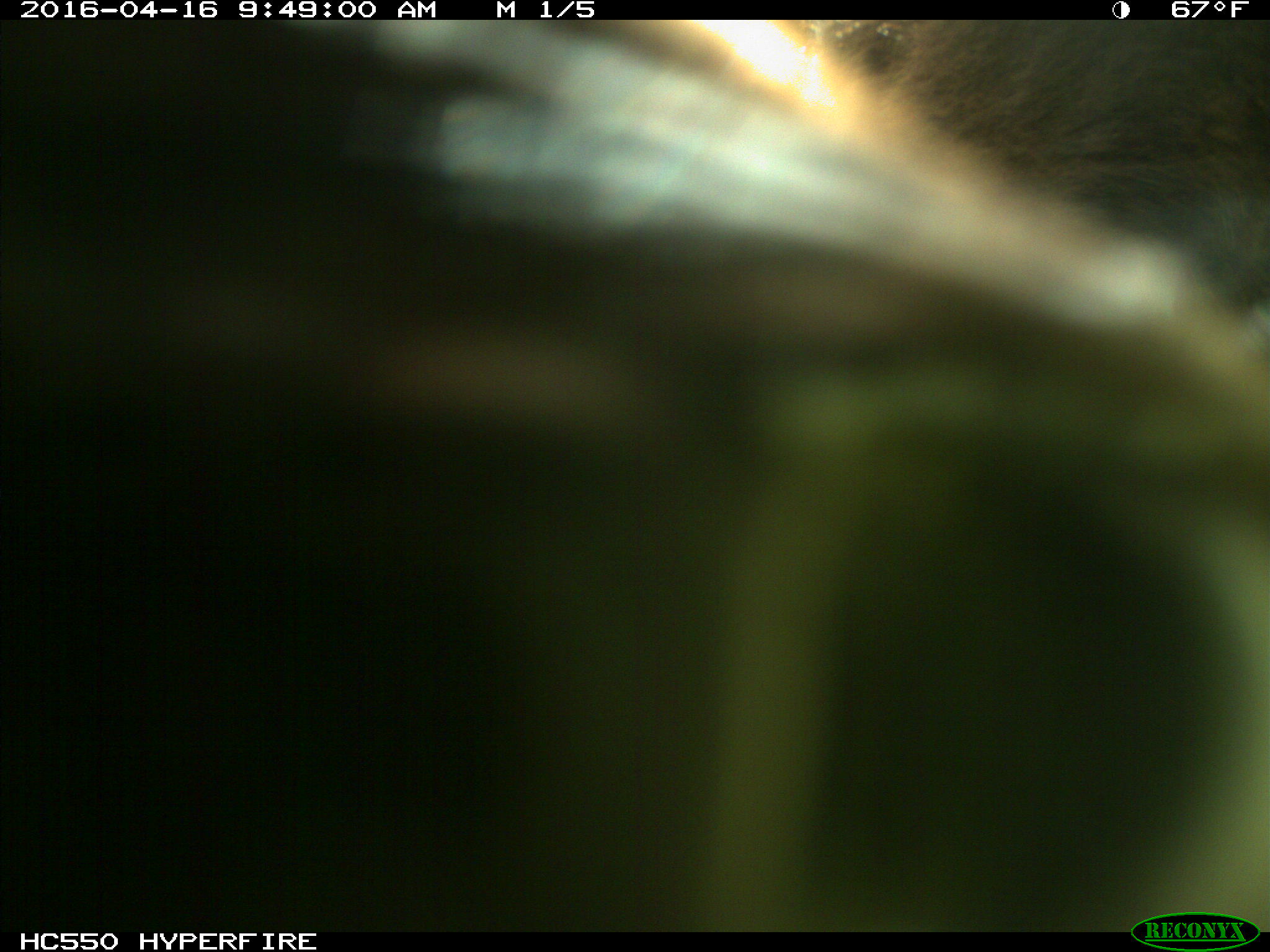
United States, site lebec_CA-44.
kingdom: Animalia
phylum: Chordata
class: Mammalia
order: Artiodactyla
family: Bovidae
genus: Bos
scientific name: Bos taurus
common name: domestic cow